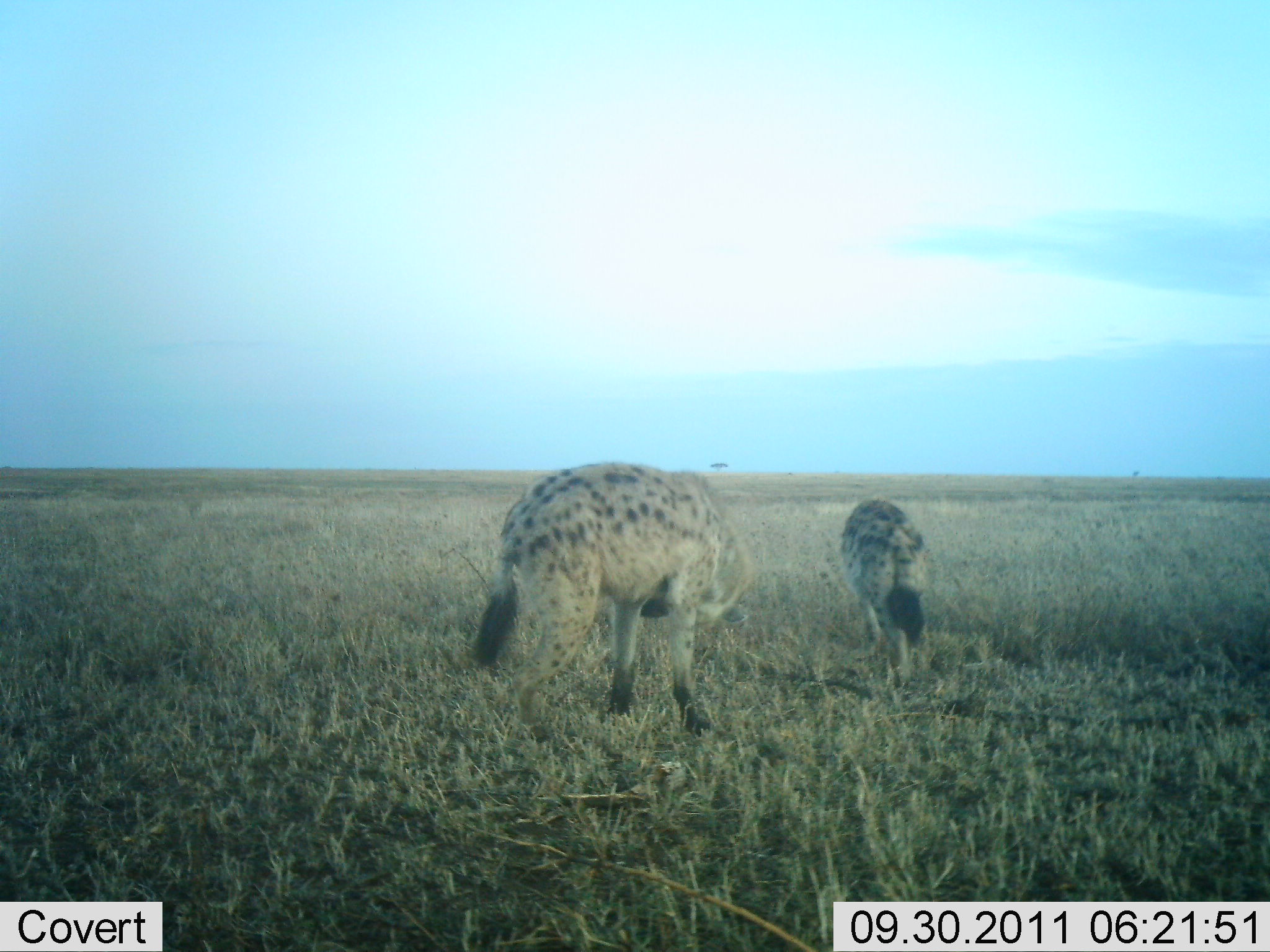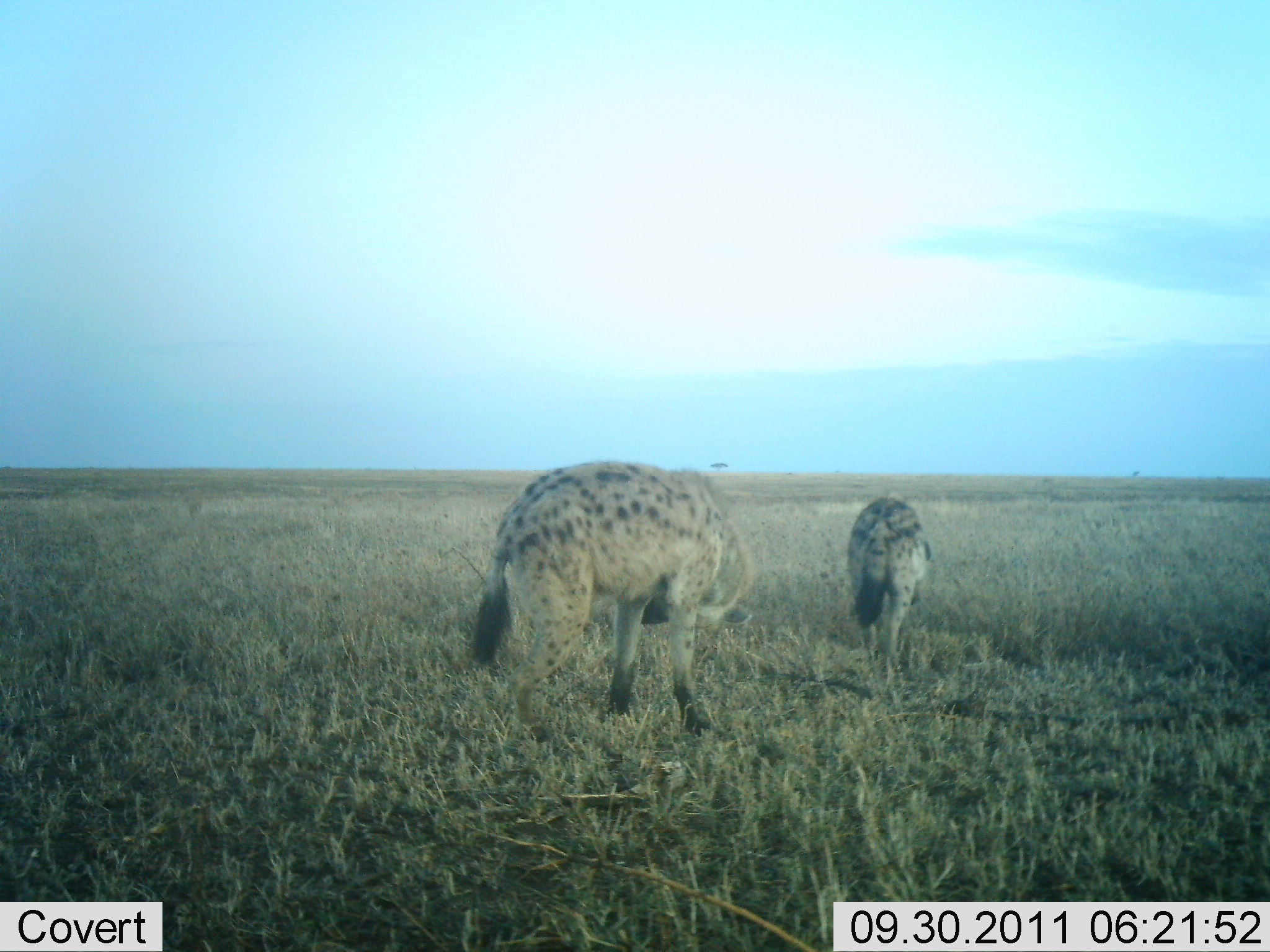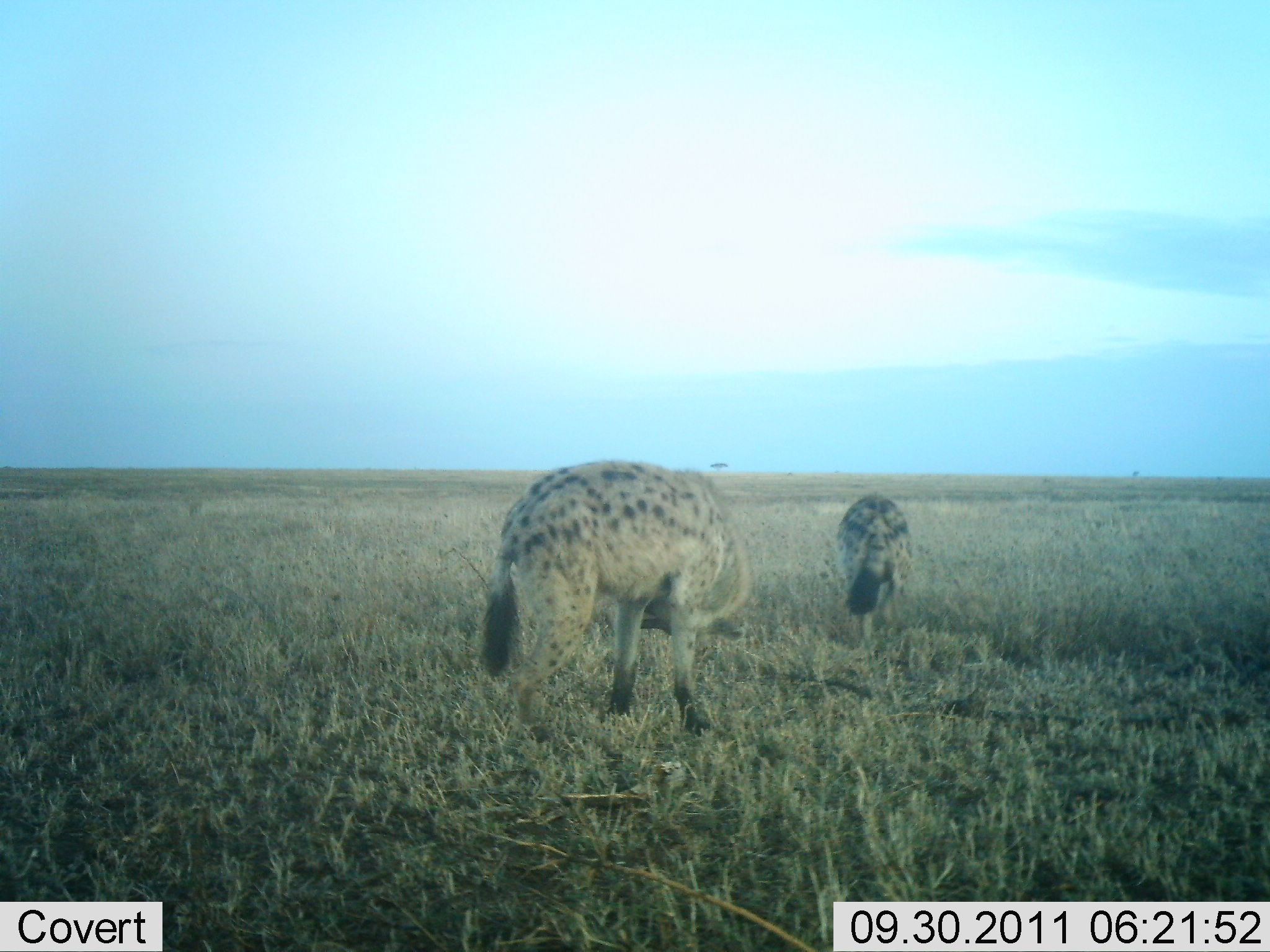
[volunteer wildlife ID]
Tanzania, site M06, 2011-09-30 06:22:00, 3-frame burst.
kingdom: Animalia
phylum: Chordata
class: Mammalia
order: Carnivora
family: Hyaenidae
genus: Crocuta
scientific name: Crocuta crocuta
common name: spotted hyena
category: hyenaspotted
Hyenaspotted (spotted hyena) (Crocuta crocuta), count 2. Behavior (volunteer vote fractions): standing 36%, resting 0%, moving 73%, interacting 0%. Young present (vote fraction): 0%. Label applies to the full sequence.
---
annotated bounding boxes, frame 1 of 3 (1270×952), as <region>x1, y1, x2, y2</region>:
animal: <region>466, 460, 755, 739</region>; <region>838, 498, 928, 690</region>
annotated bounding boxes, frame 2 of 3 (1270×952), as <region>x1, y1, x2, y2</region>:
animal: <region>466, 460, 755, 743</region>; <region>847, 498, 932, 690</region>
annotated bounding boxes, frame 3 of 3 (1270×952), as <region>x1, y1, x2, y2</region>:
animal: <region>477, 460, 755, 743</region>; <region>835, 492, 916, 650</region>